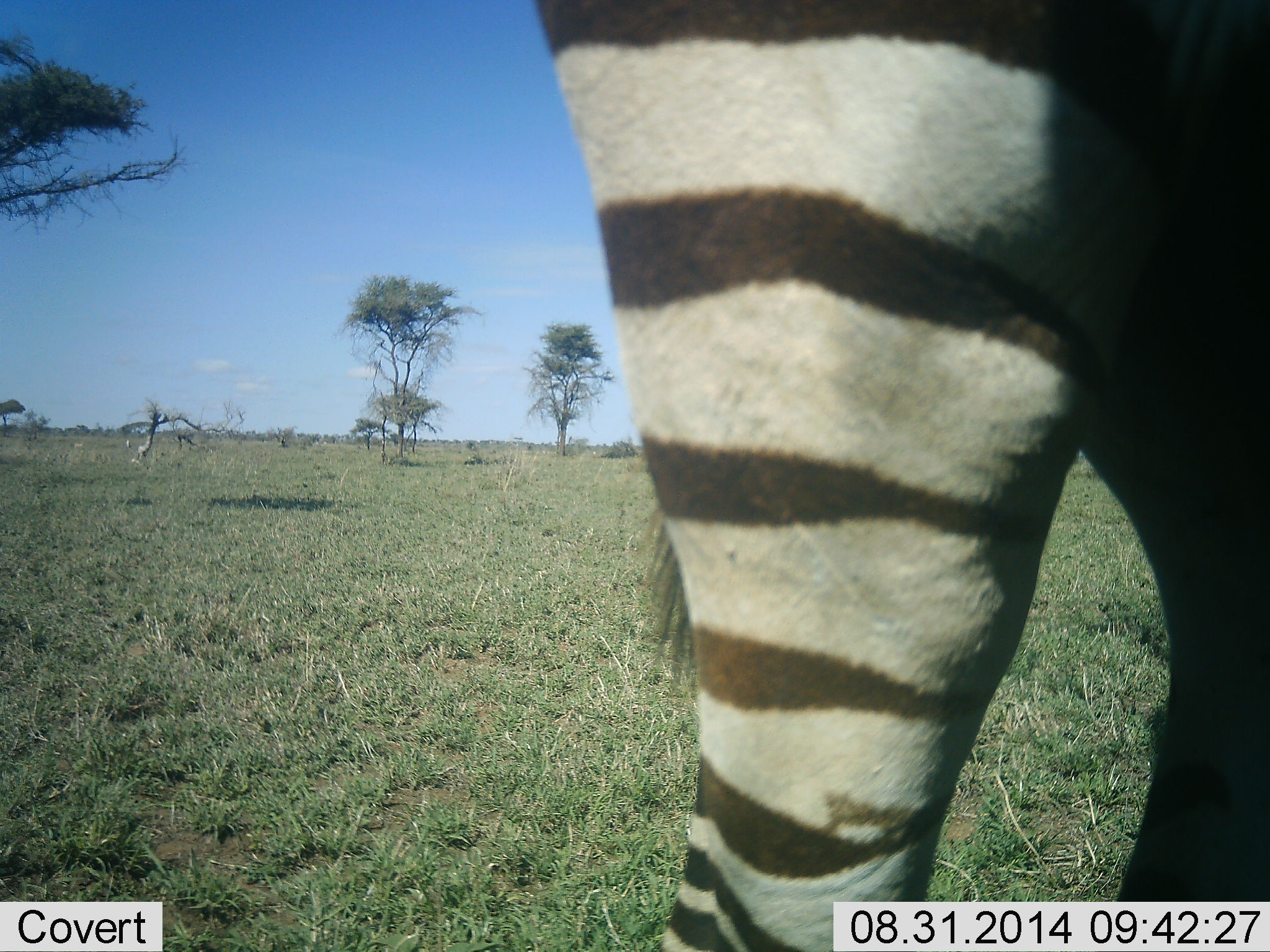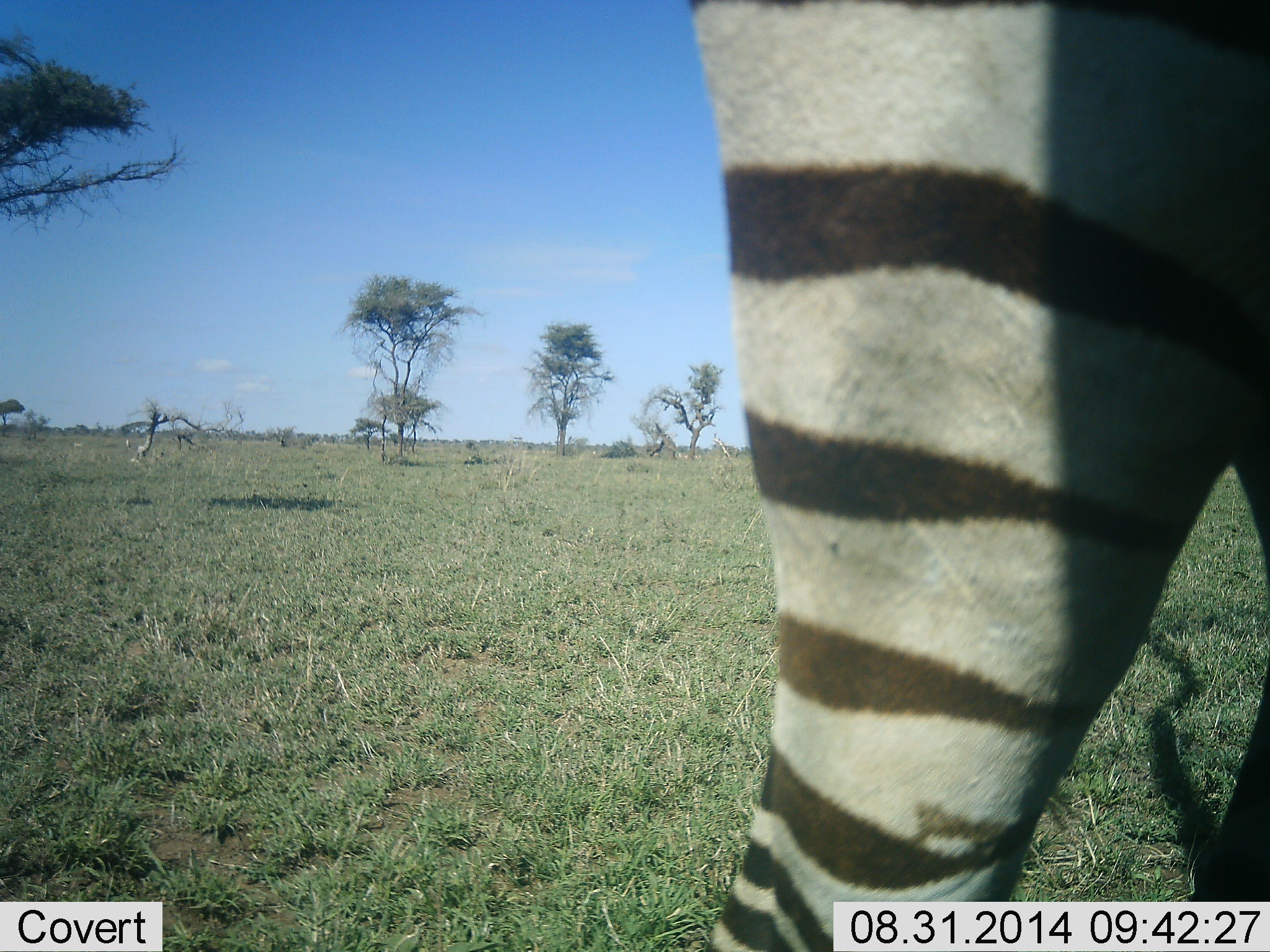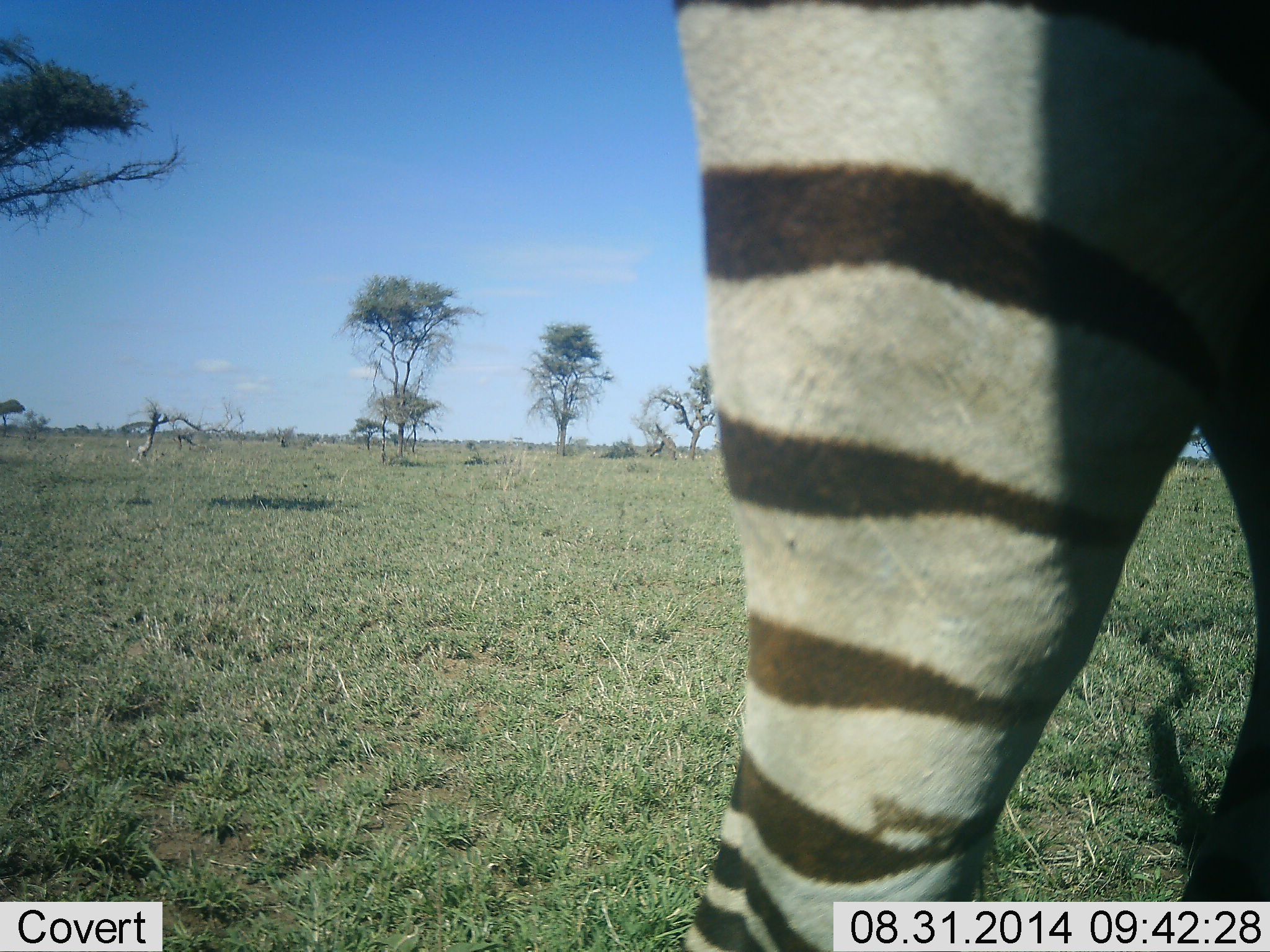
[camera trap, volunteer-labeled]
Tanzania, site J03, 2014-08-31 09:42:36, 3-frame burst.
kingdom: Animalia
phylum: Chordata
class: Mammalia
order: Perissodactyla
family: Equidae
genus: Equus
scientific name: Equus quagga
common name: plains zebra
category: zebra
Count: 1.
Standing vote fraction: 70%.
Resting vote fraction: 0%.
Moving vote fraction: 50%.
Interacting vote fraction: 0%.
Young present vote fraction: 0%.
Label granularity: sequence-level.